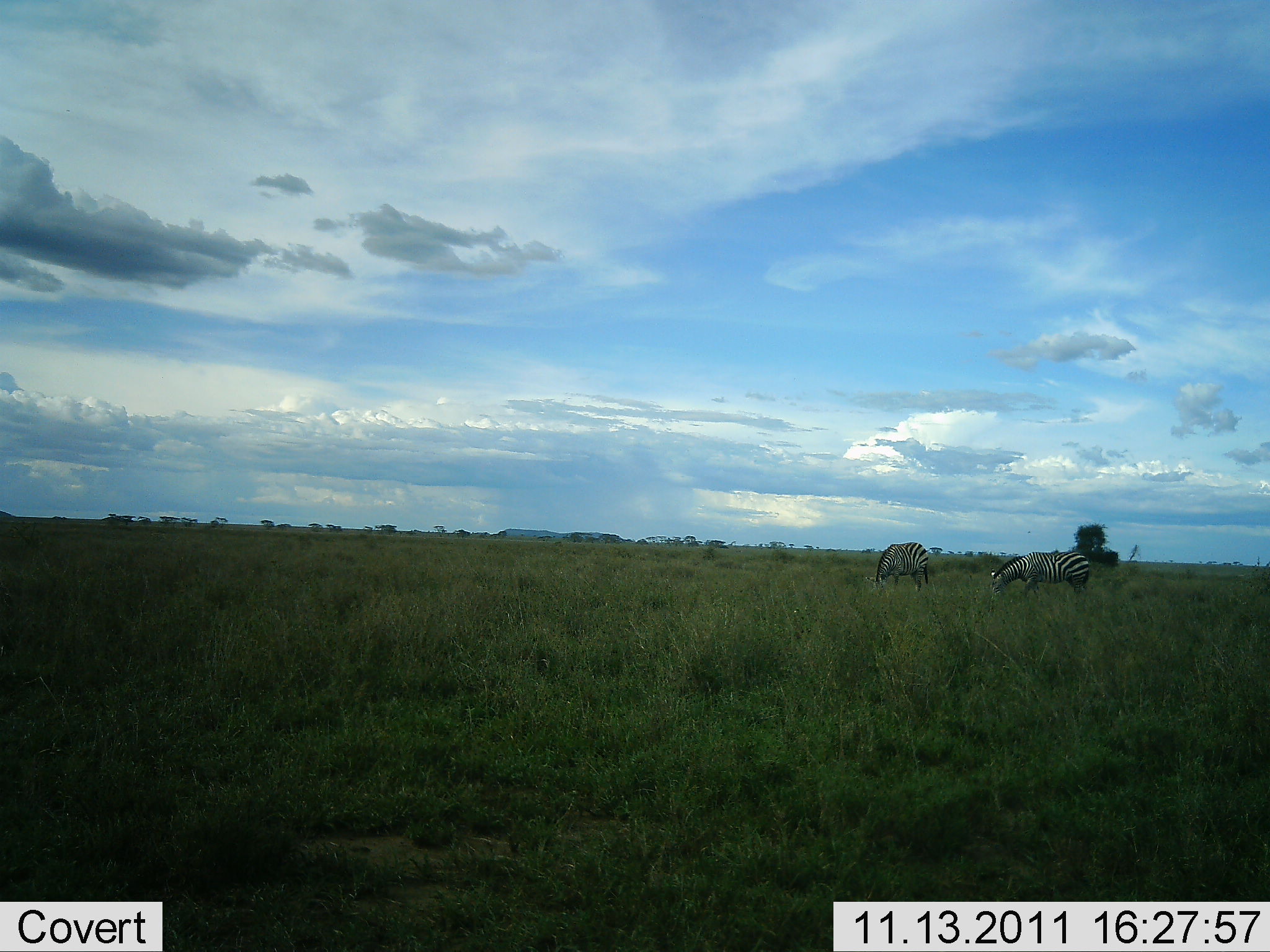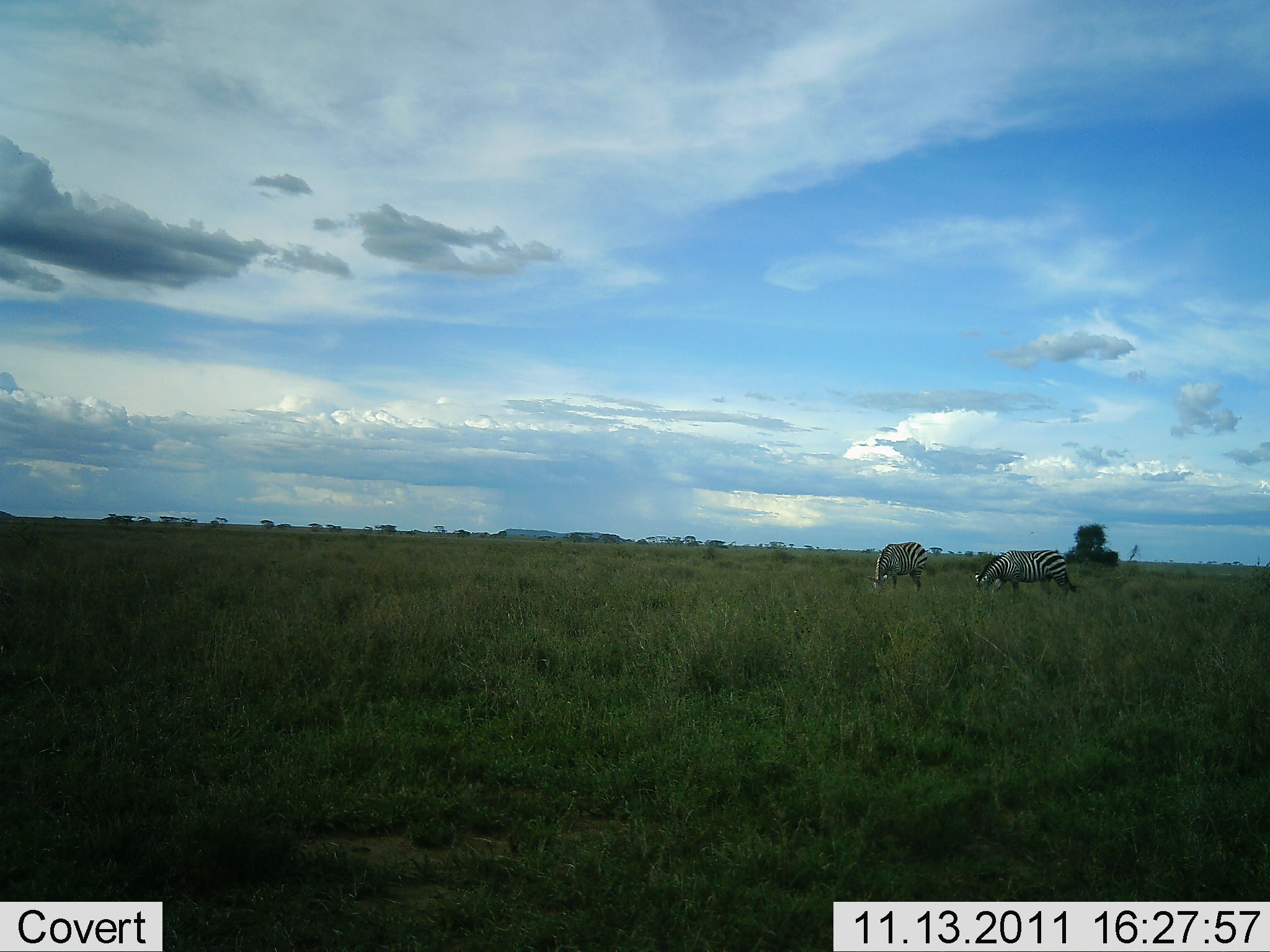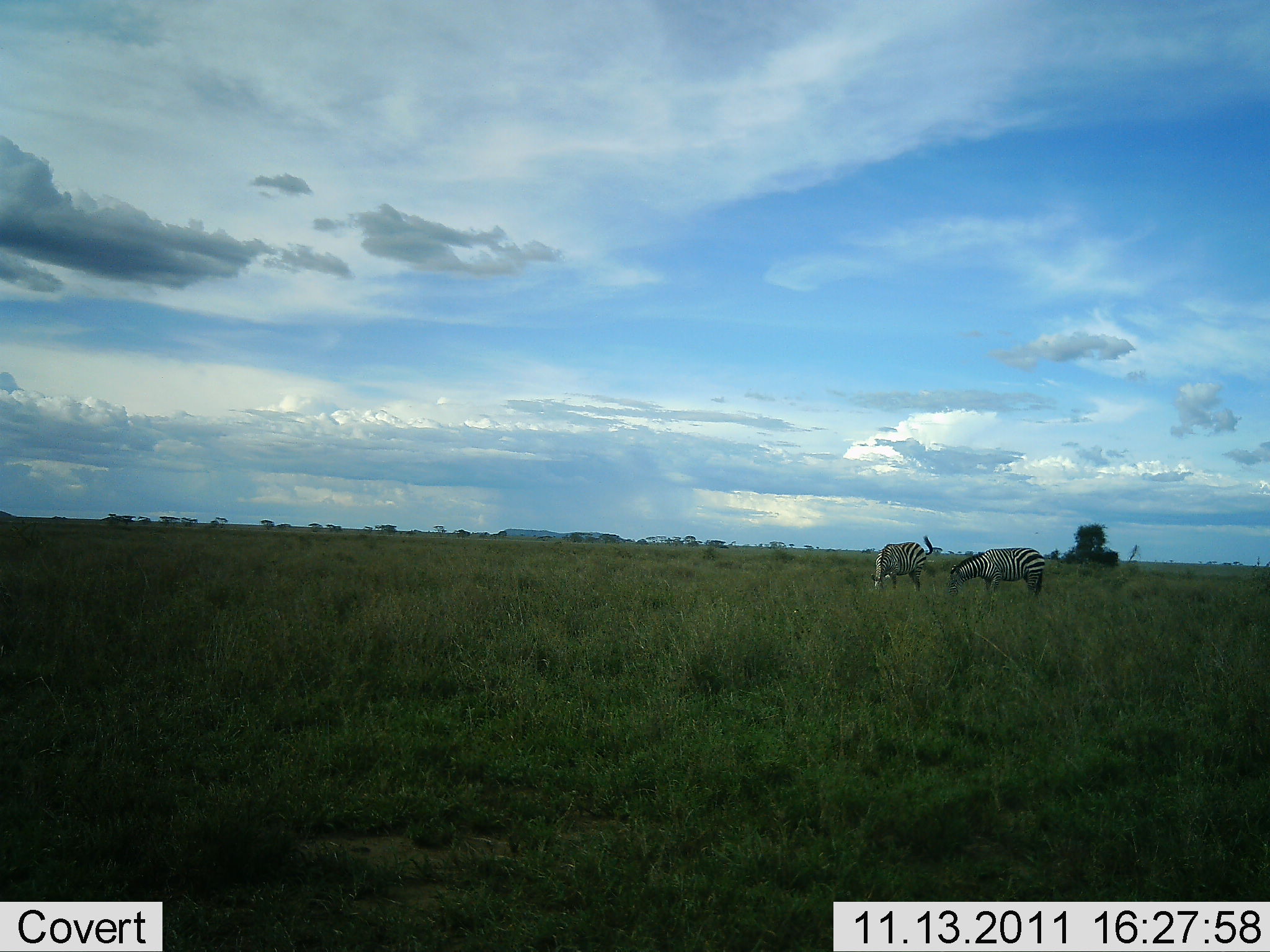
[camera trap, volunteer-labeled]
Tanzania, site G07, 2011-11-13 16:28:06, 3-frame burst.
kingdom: Animalia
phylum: Chordata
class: Mammalia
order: Perissodactyla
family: Equidae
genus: Equus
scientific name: Equus quagga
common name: plains zebra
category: zebra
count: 2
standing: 27%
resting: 0%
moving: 18%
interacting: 0%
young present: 0%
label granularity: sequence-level